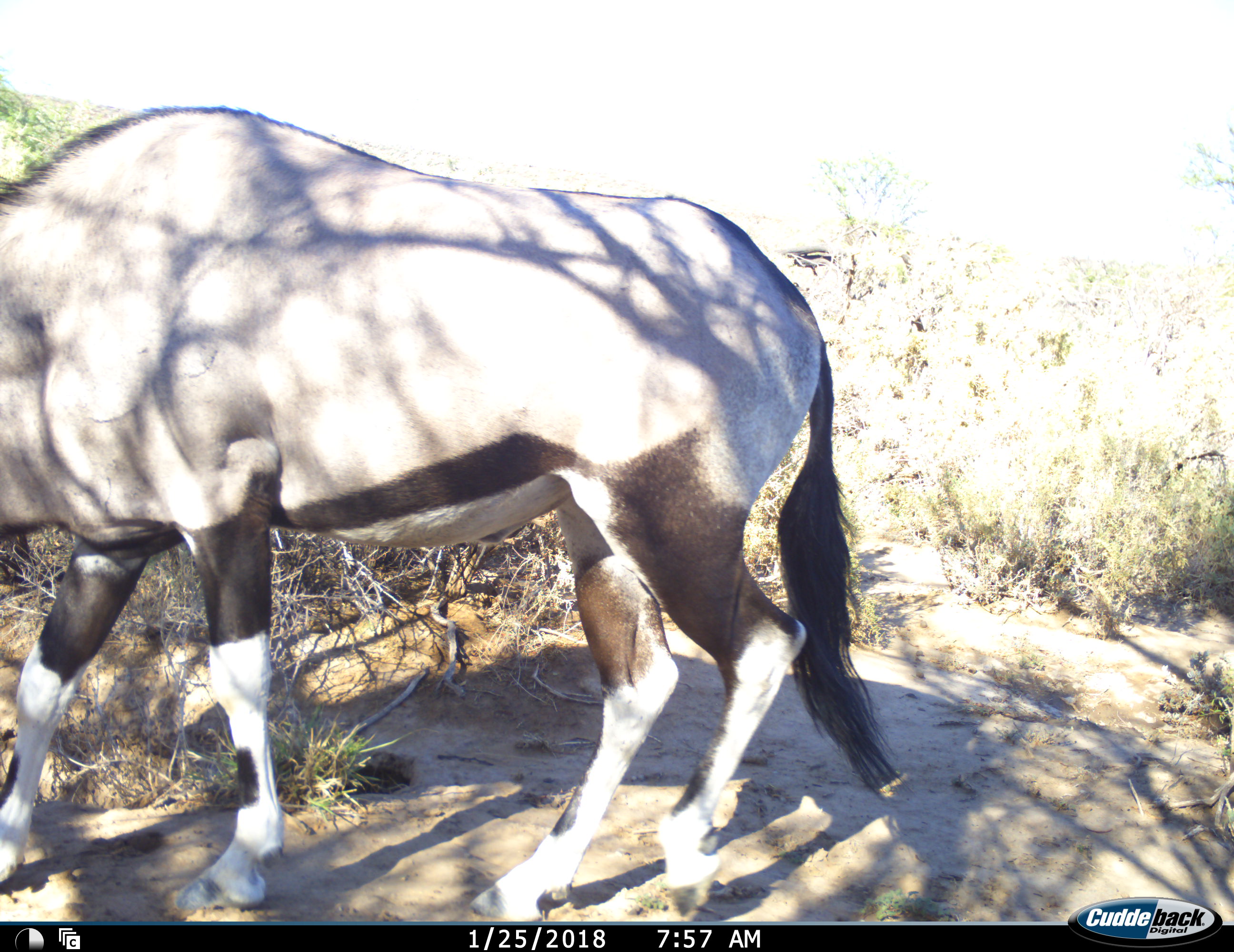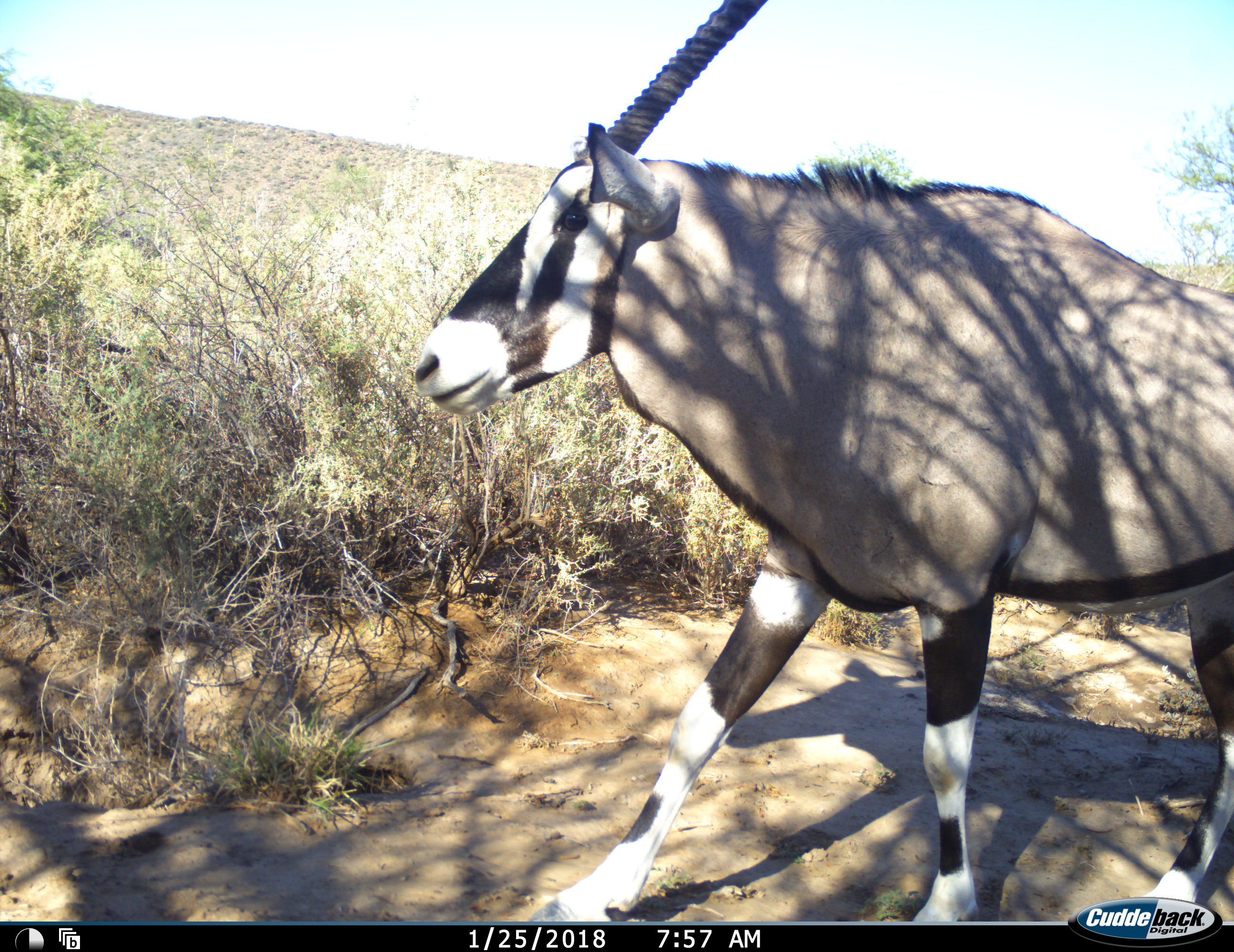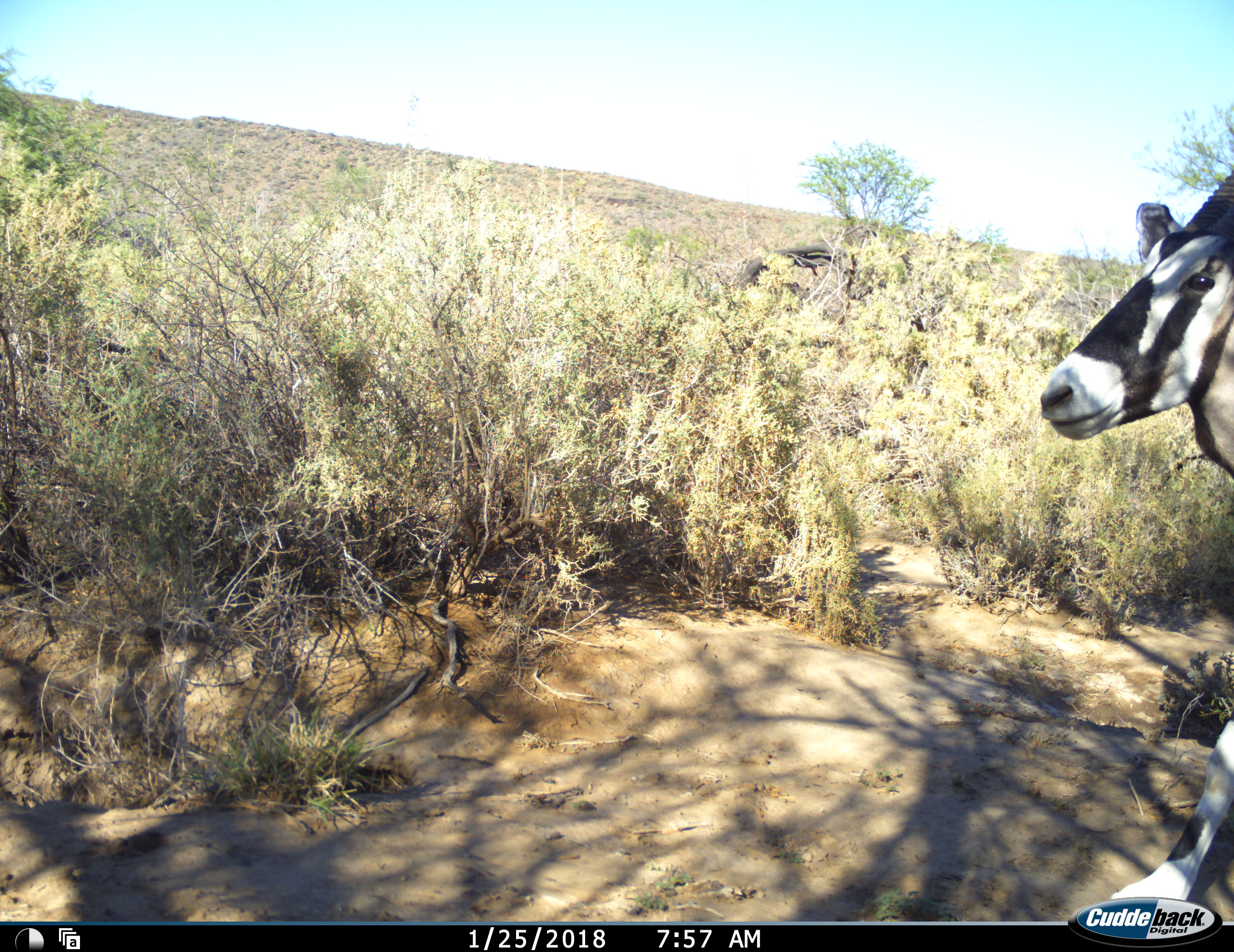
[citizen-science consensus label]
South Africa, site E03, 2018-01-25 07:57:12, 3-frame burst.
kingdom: Animalia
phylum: Chordata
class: Mammalia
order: Artiodactyla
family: Bovidae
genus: Oryx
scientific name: Oryx gazella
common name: gemsbok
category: gemsbokoryx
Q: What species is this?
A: Gemsbokoryx (gemsbok) (Oryx gazella).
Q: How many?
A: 1.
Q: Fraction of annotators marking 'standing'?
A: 18%.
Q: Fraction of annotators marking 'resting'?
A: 0%.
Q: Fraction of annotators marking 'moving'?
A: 91%.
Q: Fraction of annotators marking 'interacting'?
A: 0%.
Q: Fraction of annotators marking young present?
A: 0%.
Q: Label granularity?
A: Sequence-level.